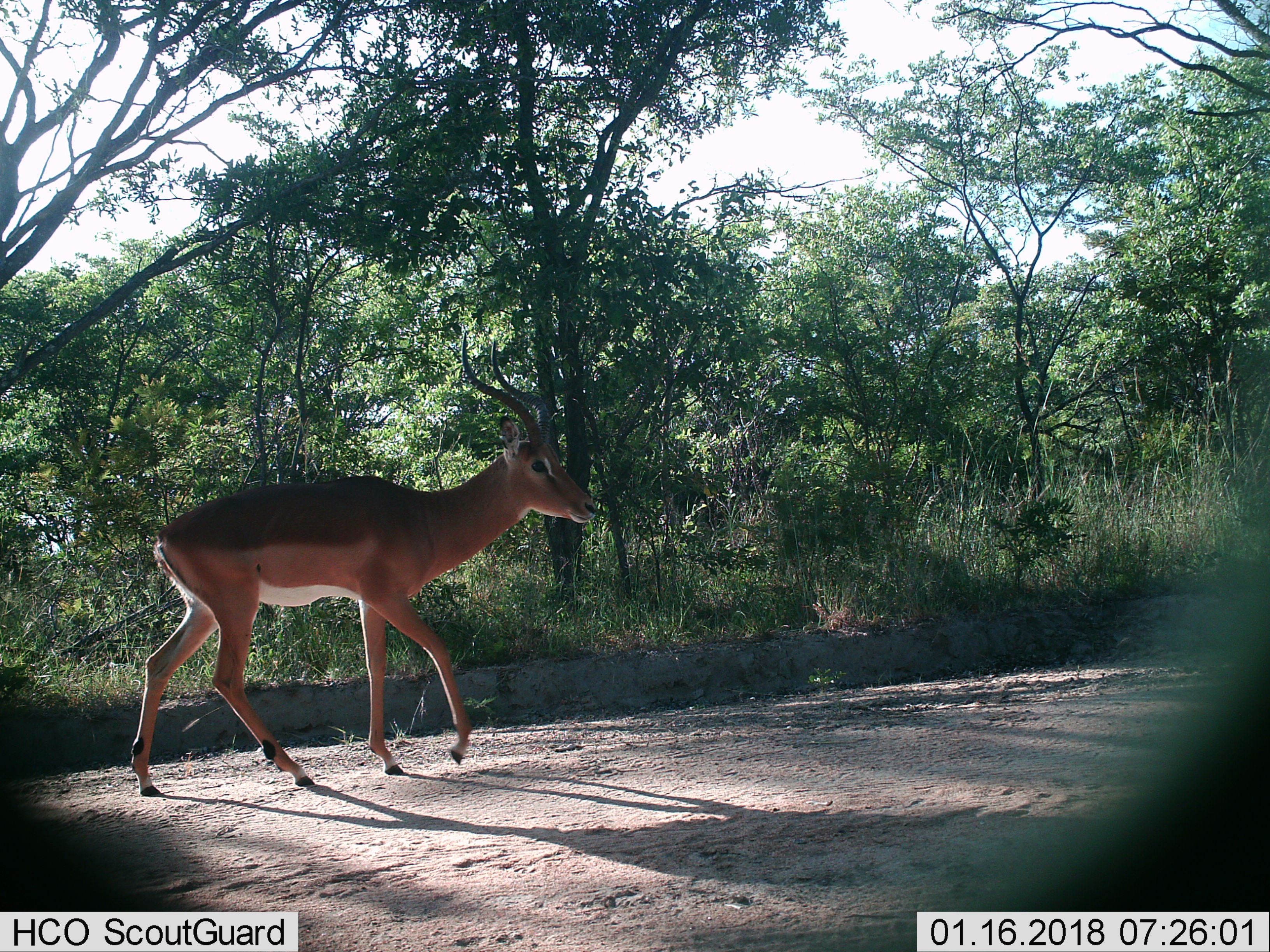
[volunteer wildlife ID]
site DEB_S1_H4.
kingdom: Animalia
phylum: Chordata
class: Mammalia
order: Artiodactyla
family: Bovidae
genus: Aepyceros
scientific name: Aepyceros melampus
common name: impala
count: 1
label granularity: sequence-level